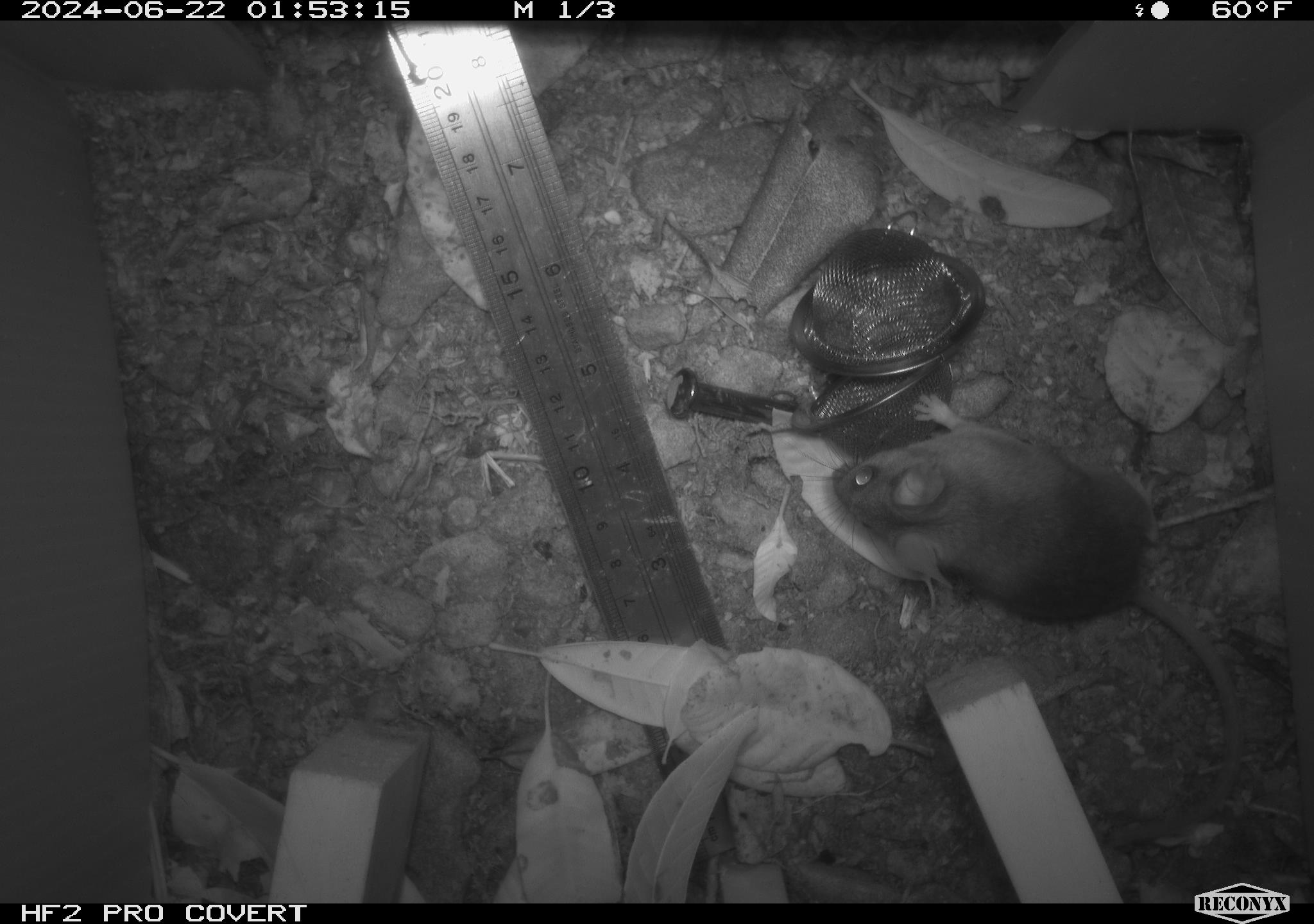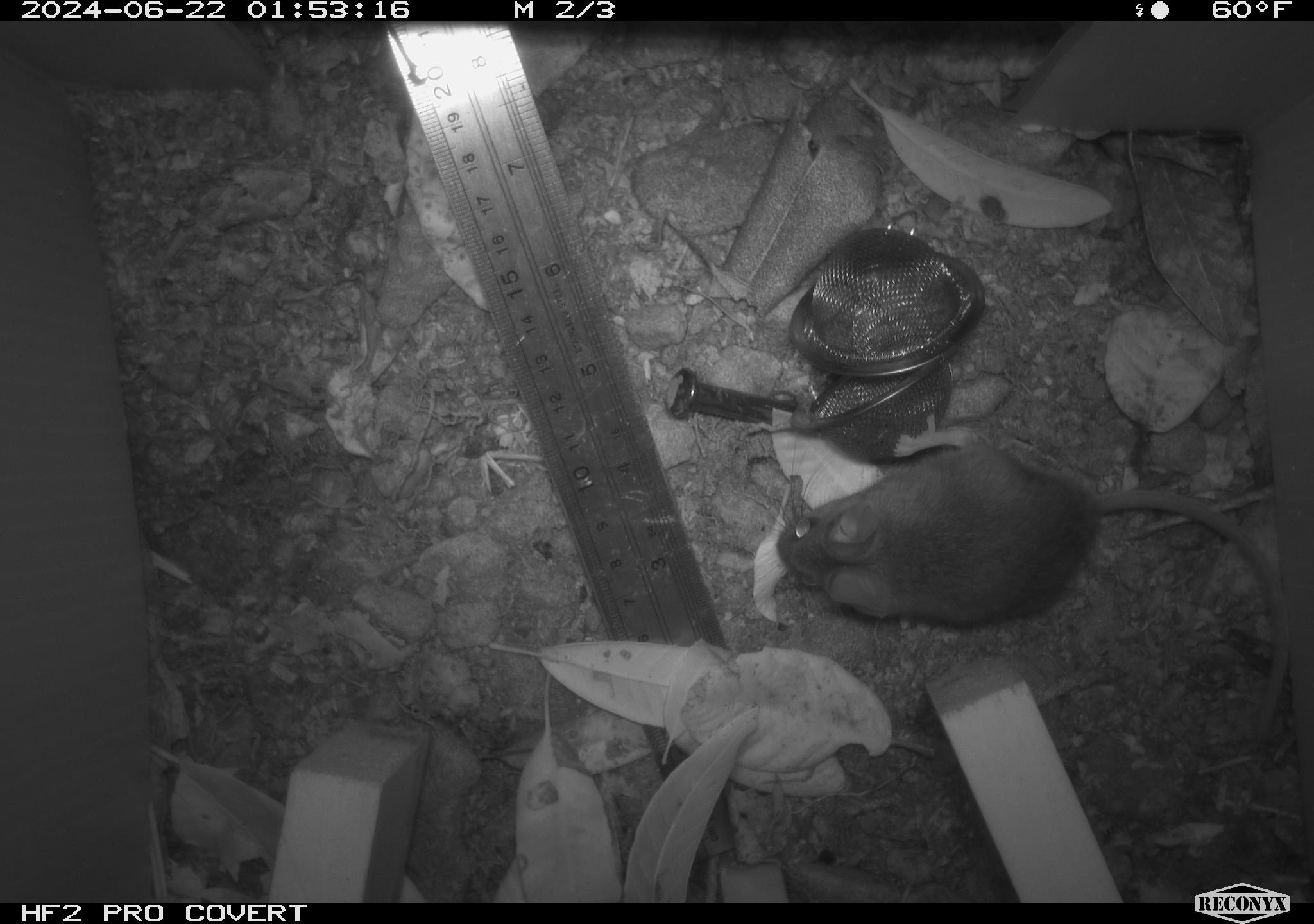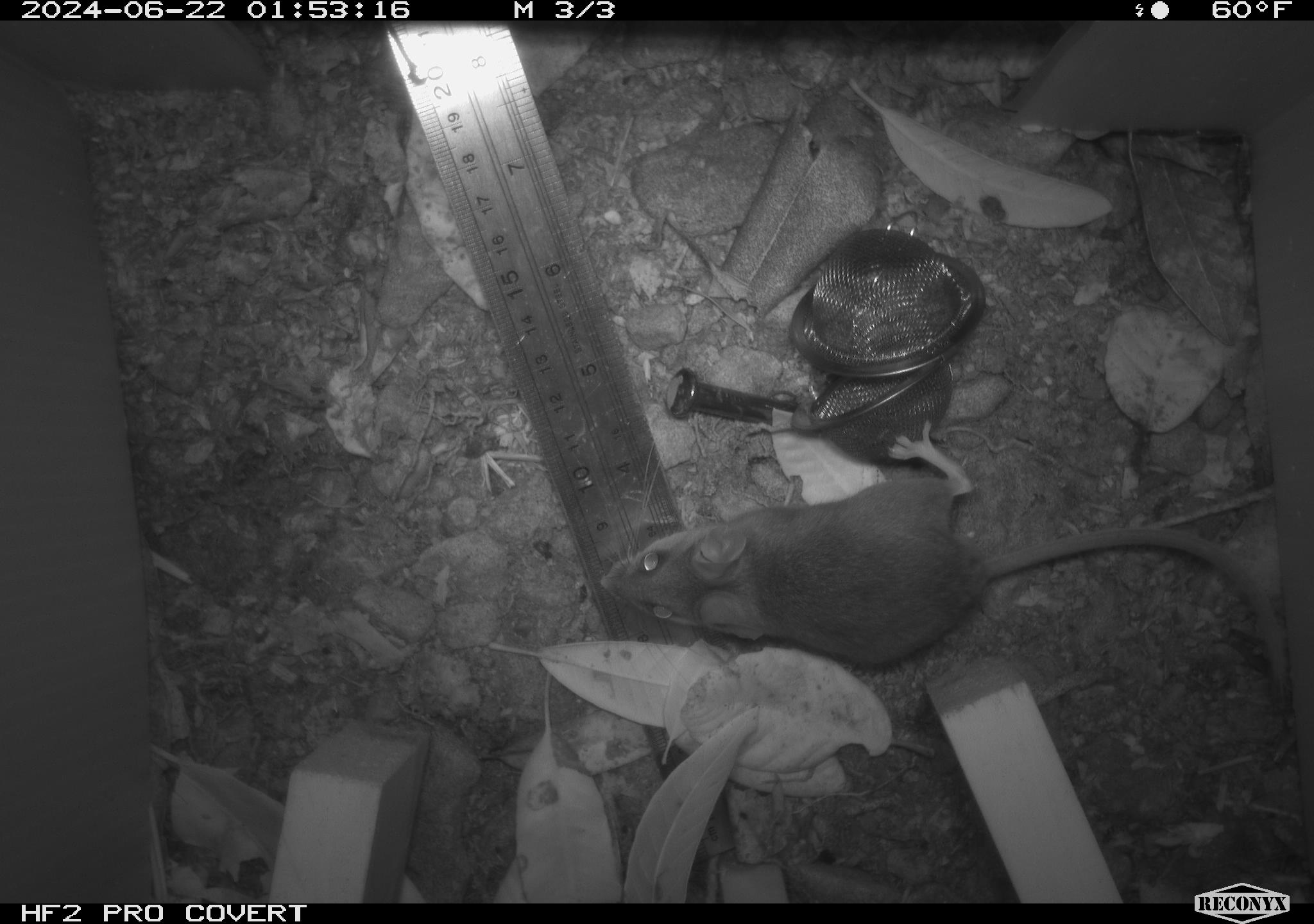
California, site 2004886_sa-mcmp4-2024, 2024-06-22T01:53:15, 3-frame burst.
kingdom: Animalia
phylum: Chordata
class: Mammalia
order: Rodentia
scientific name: Rodentia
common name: mouse species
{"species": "mouse species (Rodentia)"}